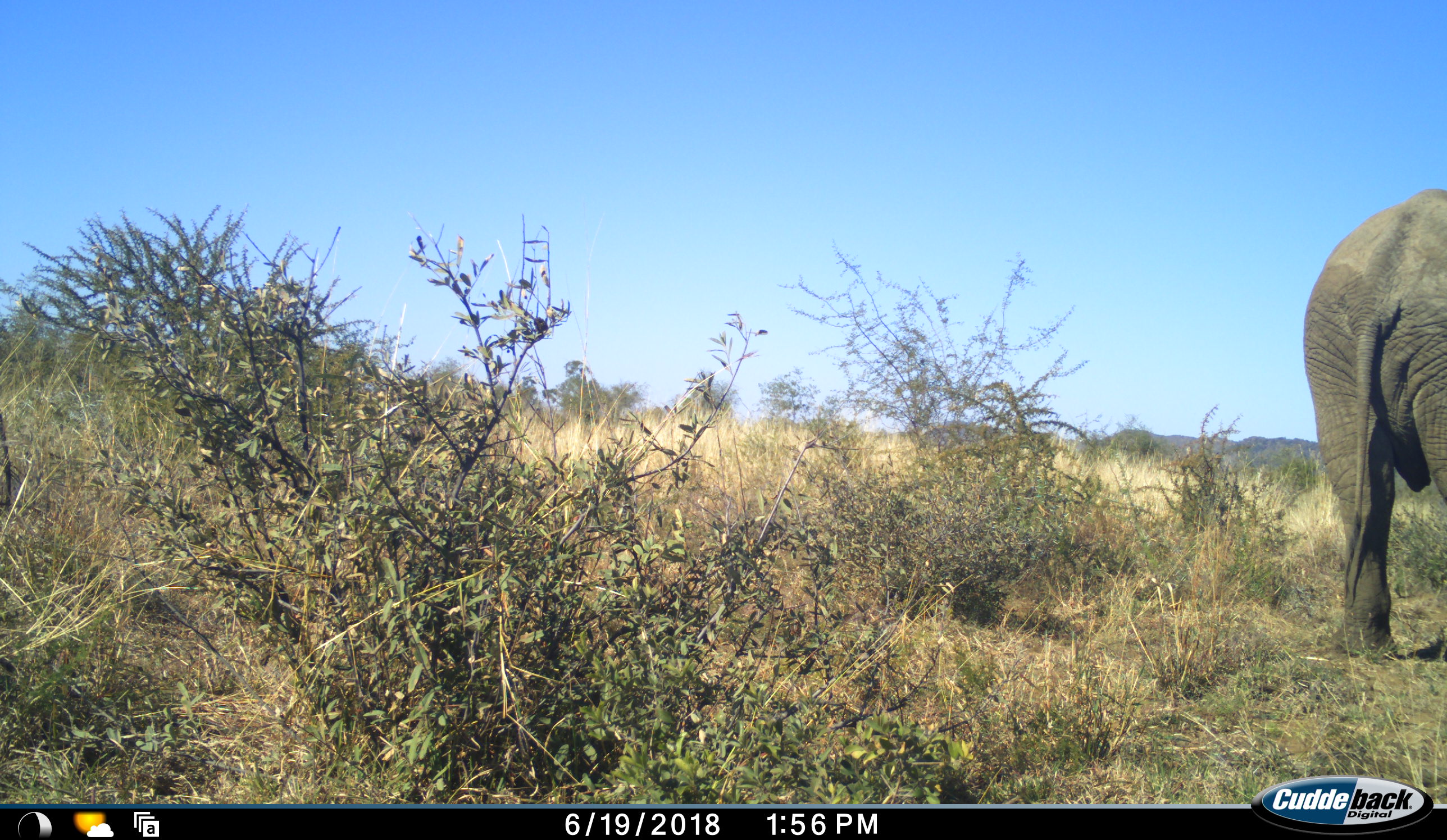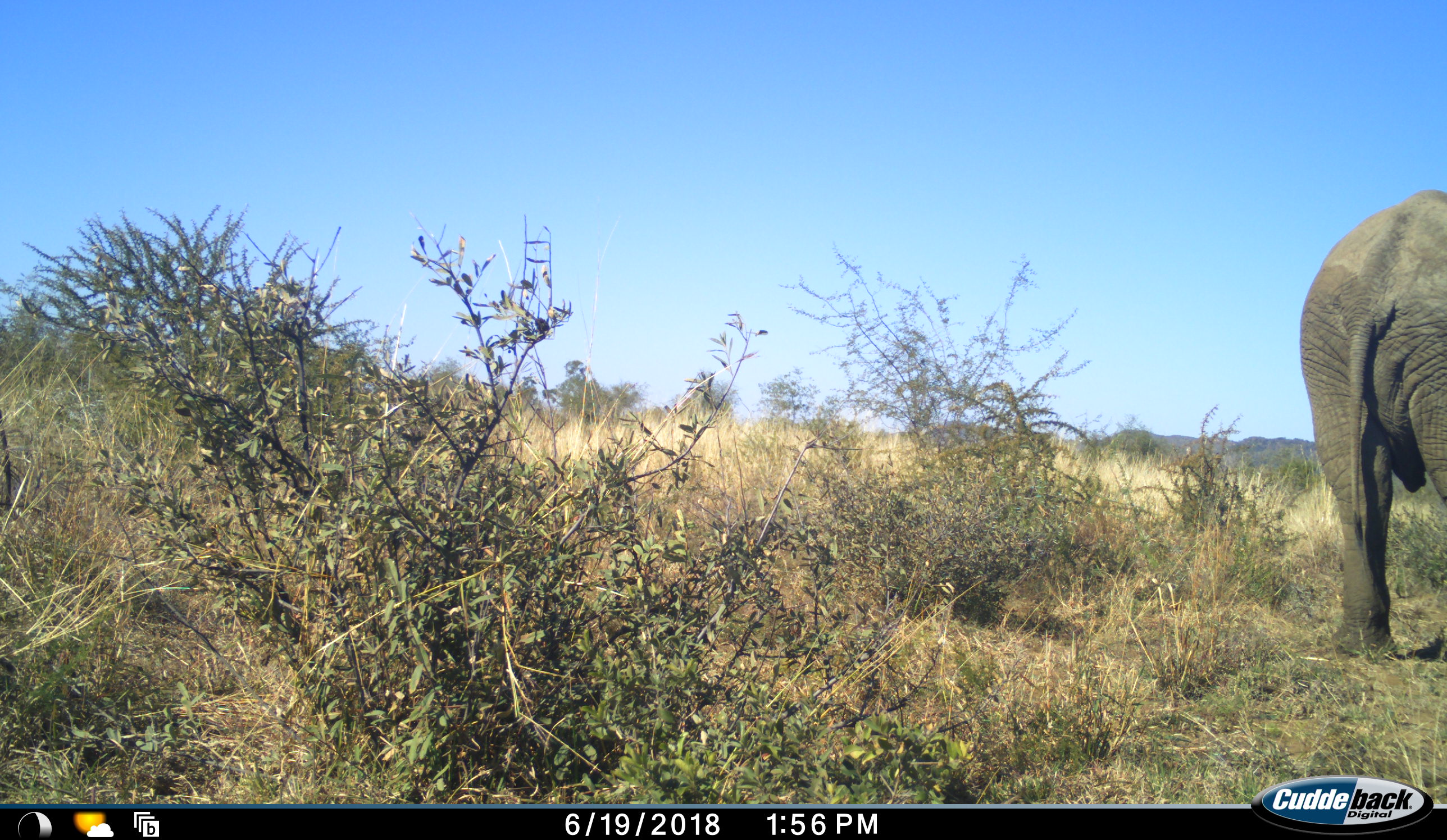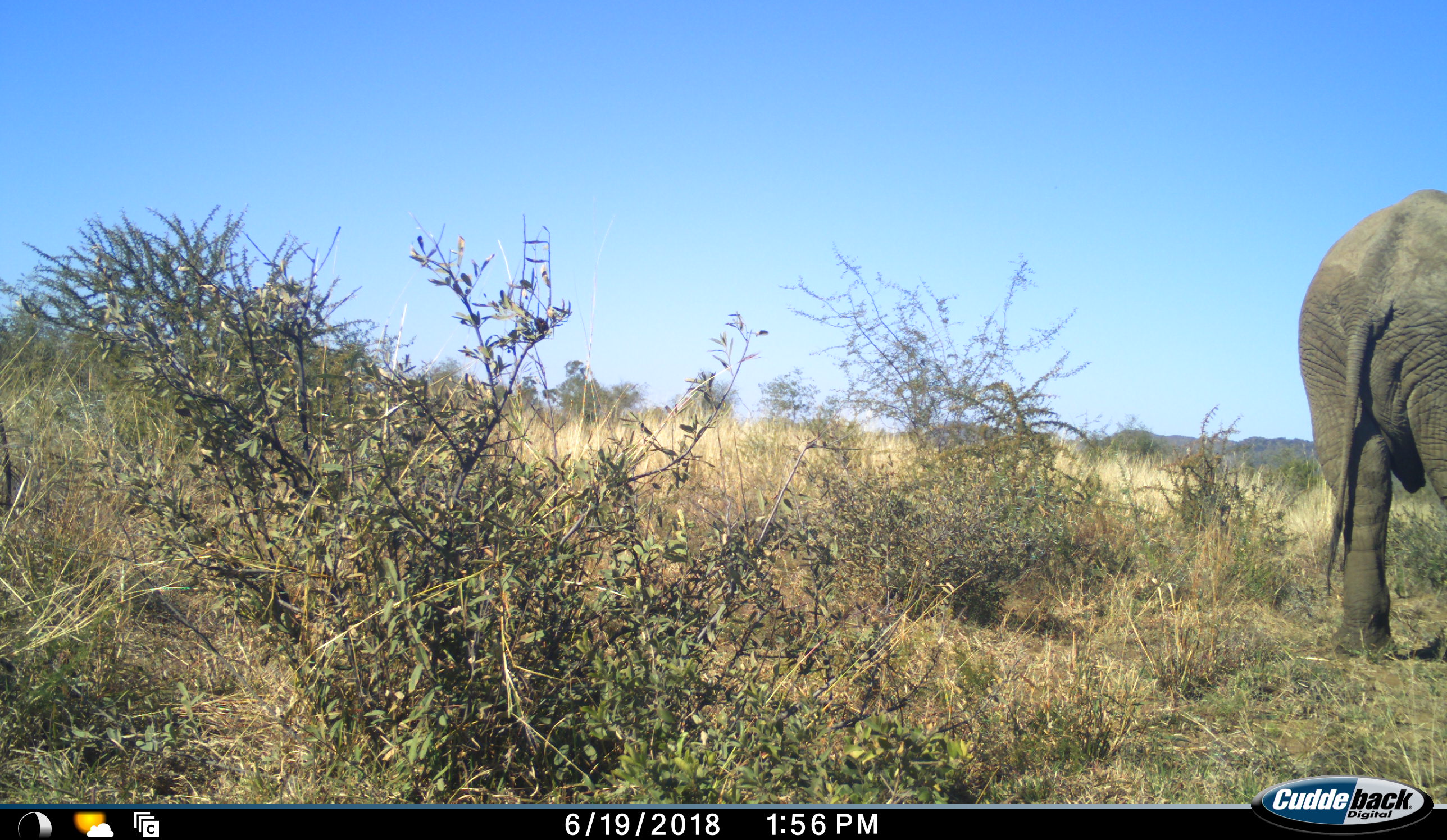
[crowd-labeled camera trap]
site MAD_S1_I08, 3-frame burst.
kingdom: Animalia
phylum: Chordata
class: Mammalia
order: Proboscidea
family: Elephantidae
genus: Loxodonta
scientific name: Loxodonta africana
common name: african bush elephant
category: elephant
Elephant (african bush elephant) (Loxodonta africana), count 1. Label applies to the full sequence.